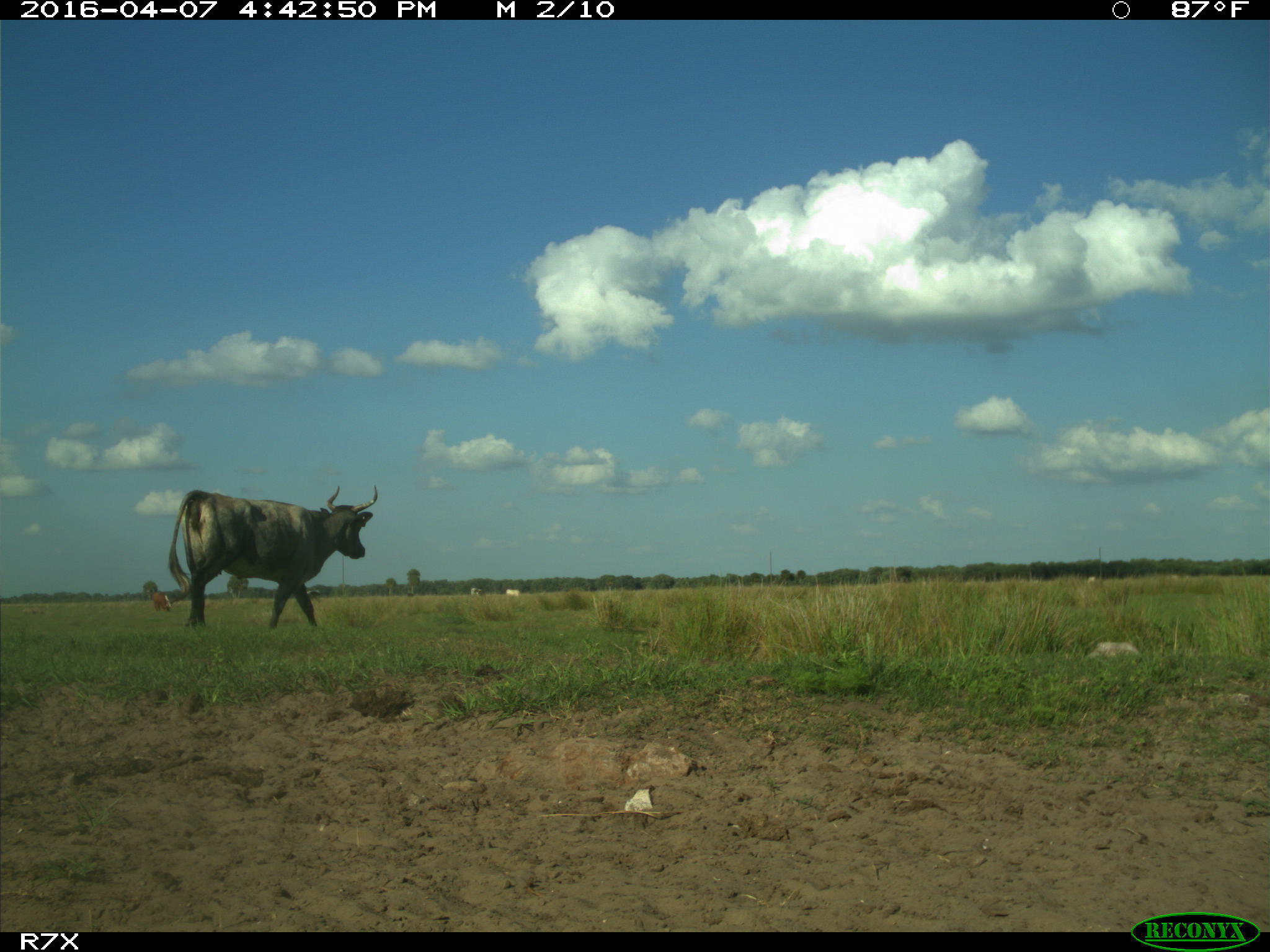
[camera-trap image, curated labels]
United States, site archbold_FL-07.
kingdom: Animalia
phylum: Chordata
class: Mammalia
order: Artiodactyla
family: Bovidae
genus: Bos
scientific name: Bos taurus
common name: domestic cow